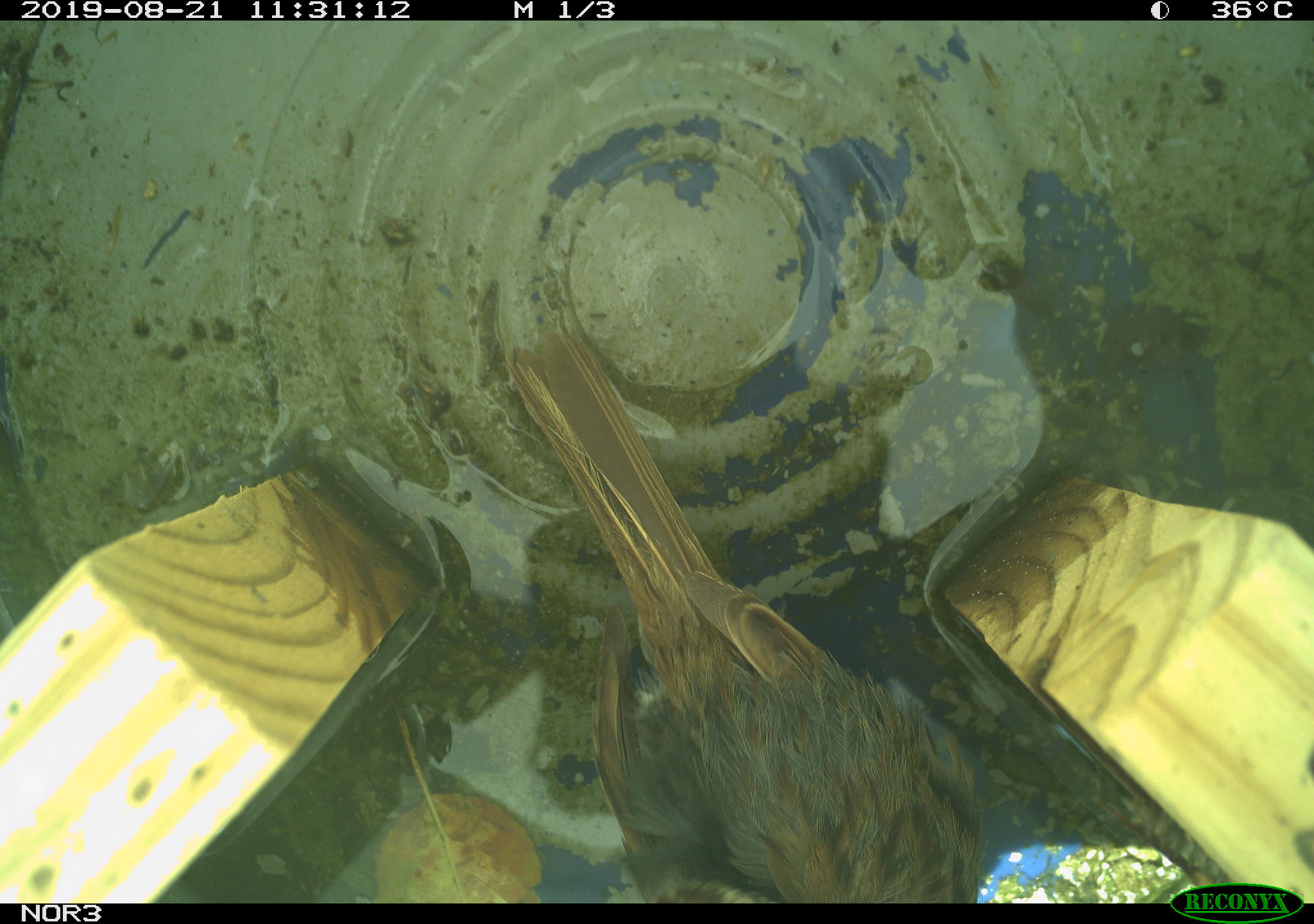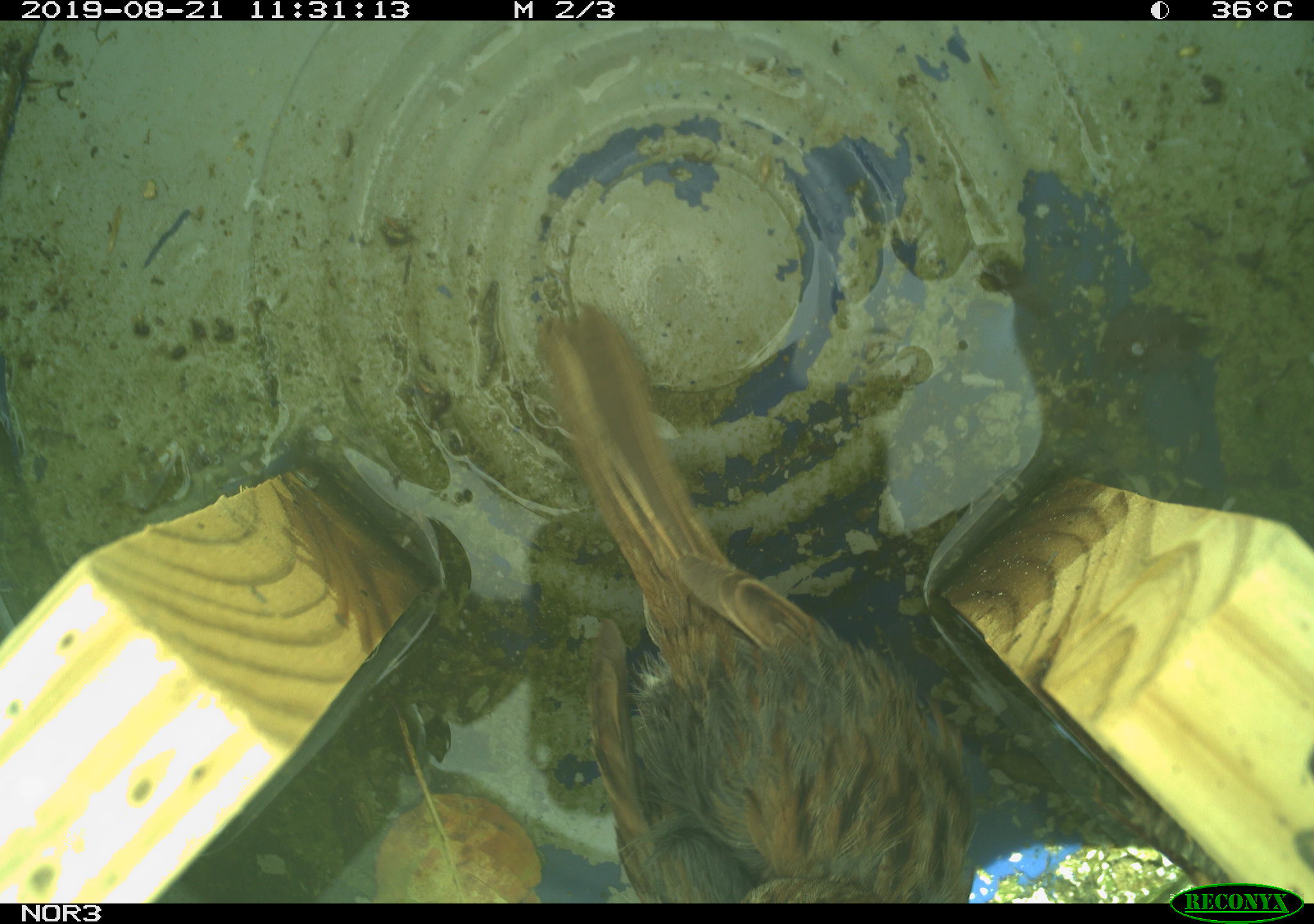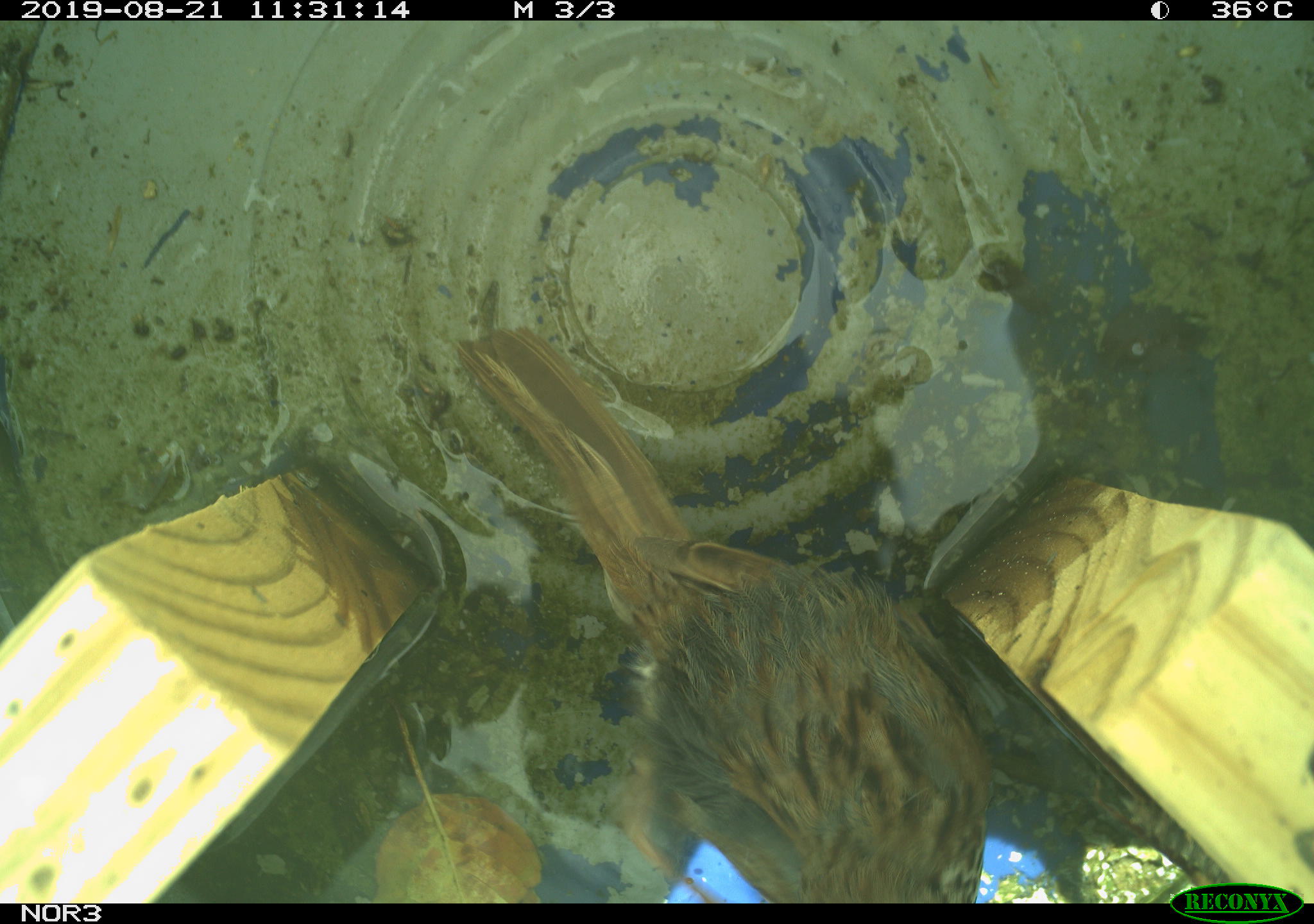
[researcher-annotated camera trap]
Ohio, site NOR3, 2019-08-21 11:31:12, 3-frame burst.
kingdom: Animalia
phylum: Chordata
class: Aves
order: Passeriformes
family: Passerellidae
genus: Melospiza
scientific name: Melospiza melodia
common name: song sparrow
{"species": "song sparrow (Melospiza melodia)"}